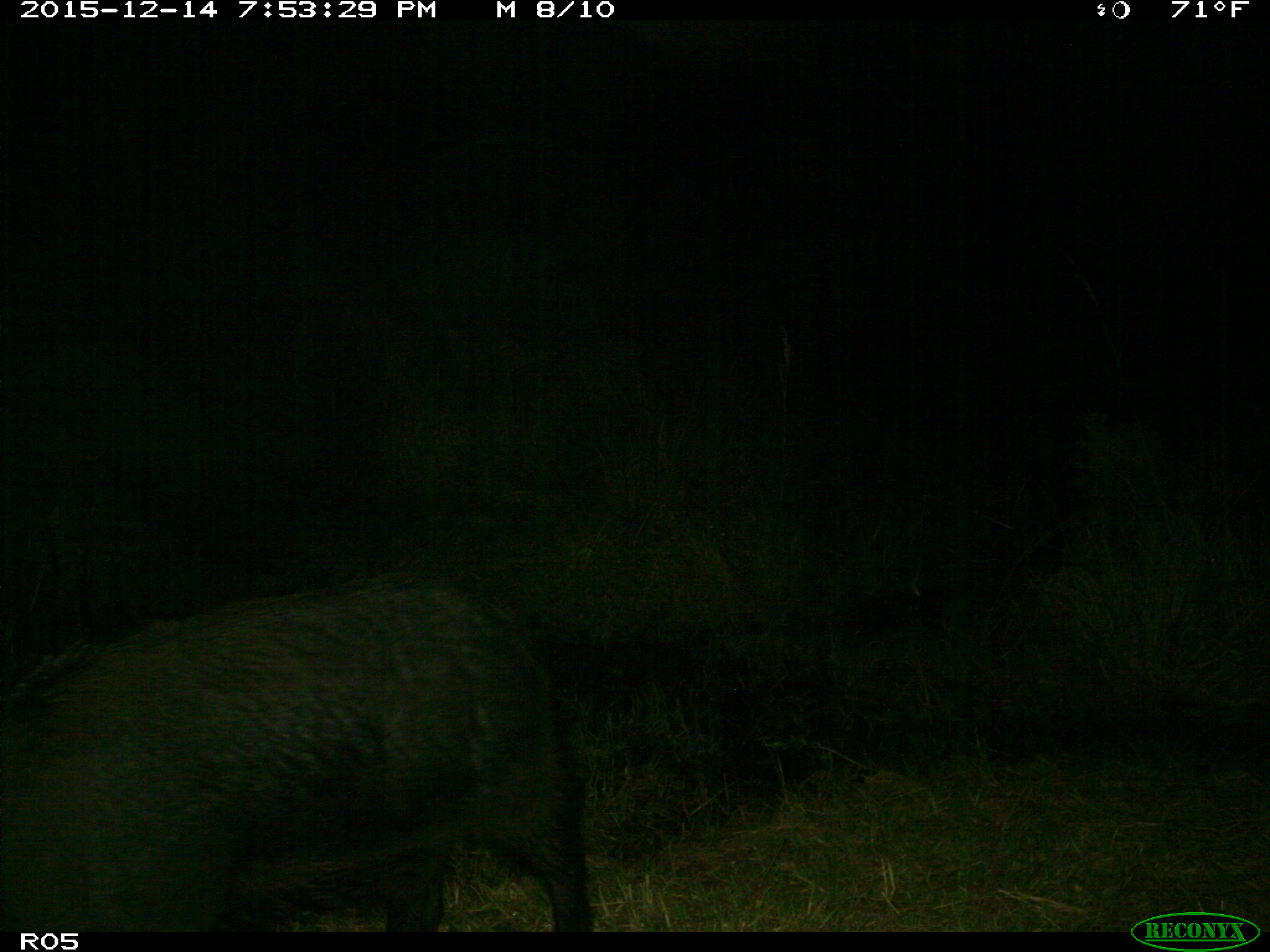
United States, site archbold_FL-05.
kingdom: Animalia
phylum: Chordata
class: Mammalia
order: Artiodactyla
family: Suidae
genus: Sus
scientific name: Sus scrofa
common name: wild boar